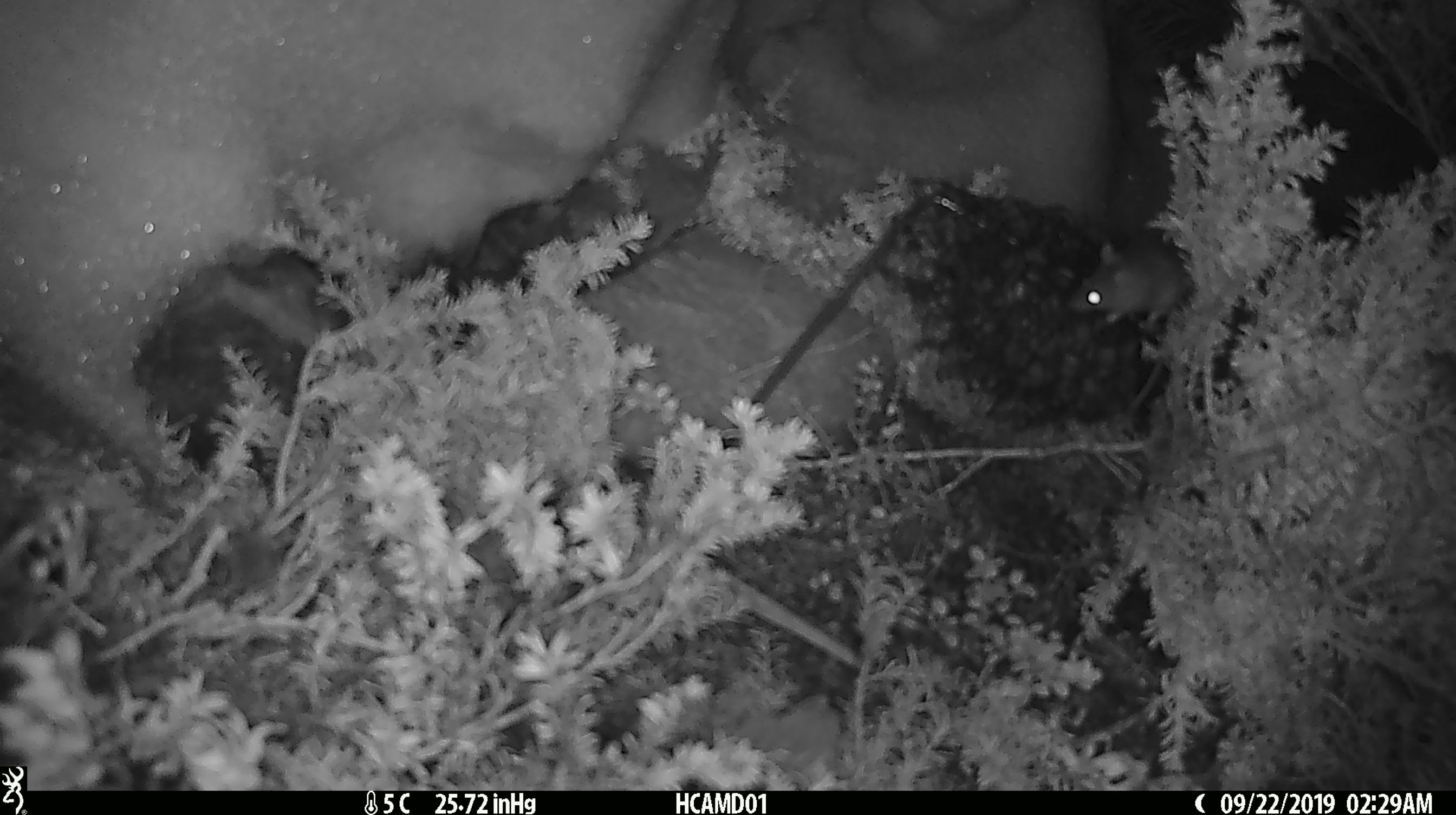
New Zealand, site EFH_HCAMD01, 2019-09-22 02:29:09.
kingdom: Animalia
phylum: Chordata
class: Mammalia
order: Rodentia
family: Muridae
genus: Mus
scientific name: Mus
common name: mouse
Mouse (Mus).